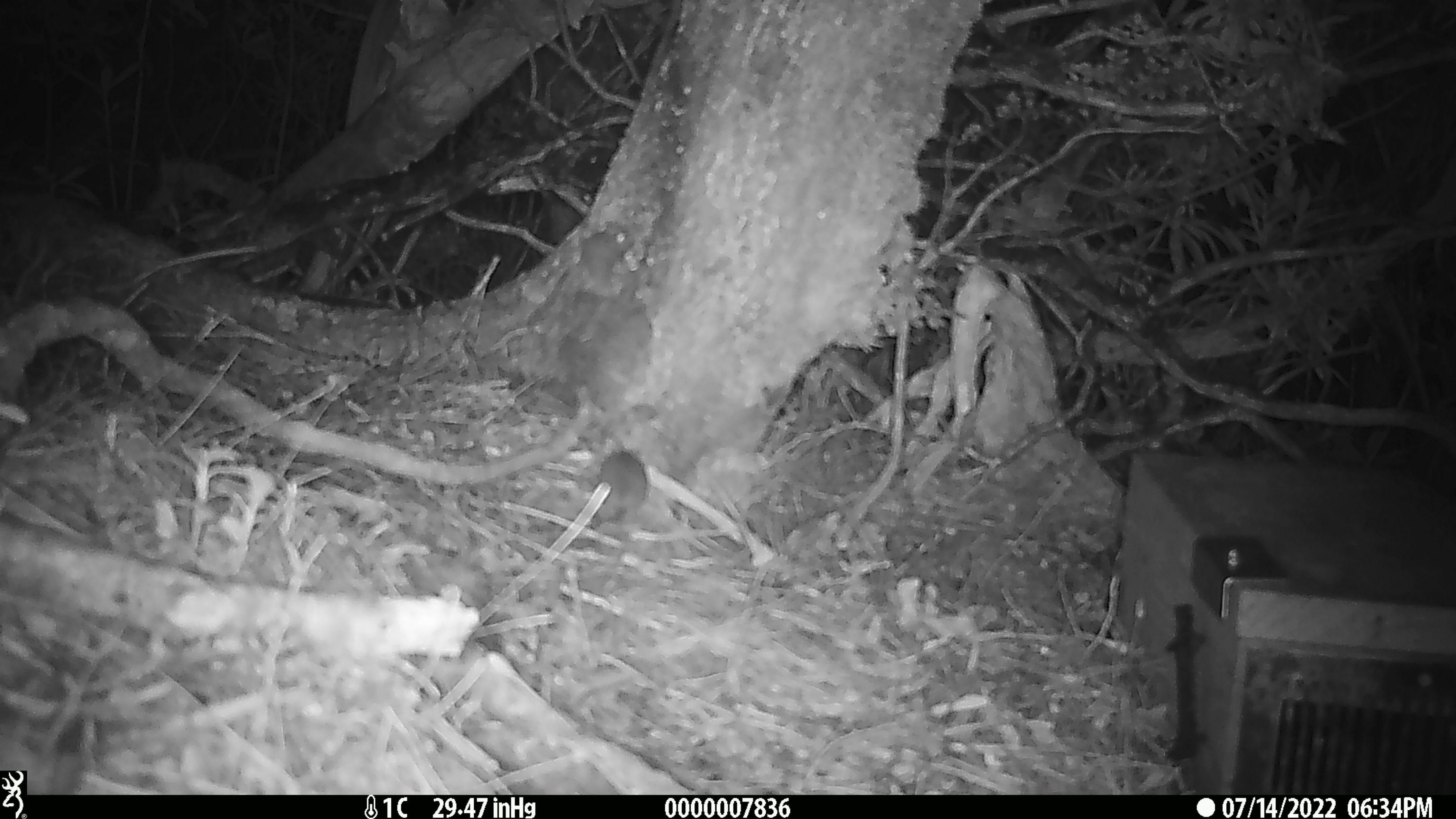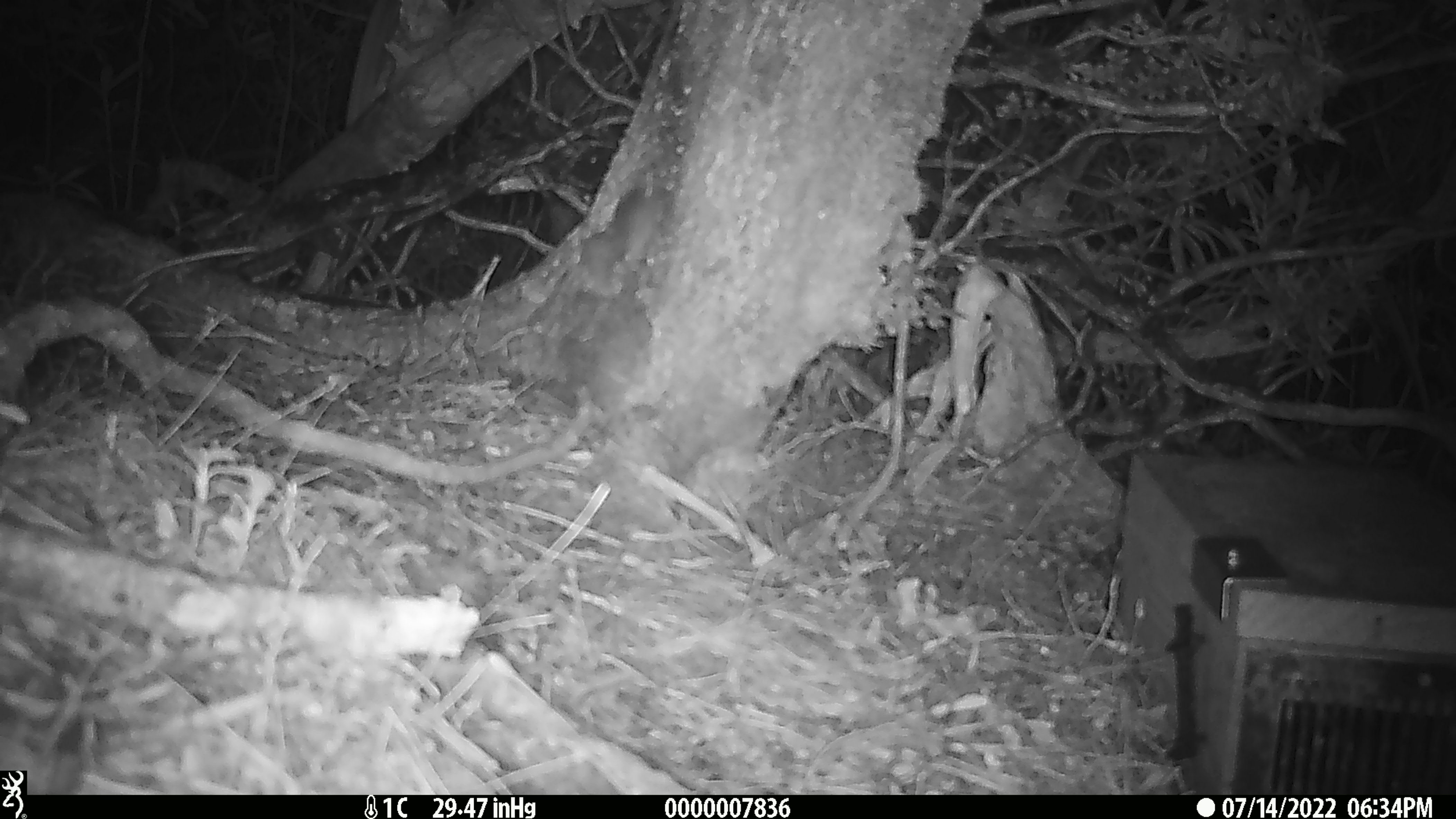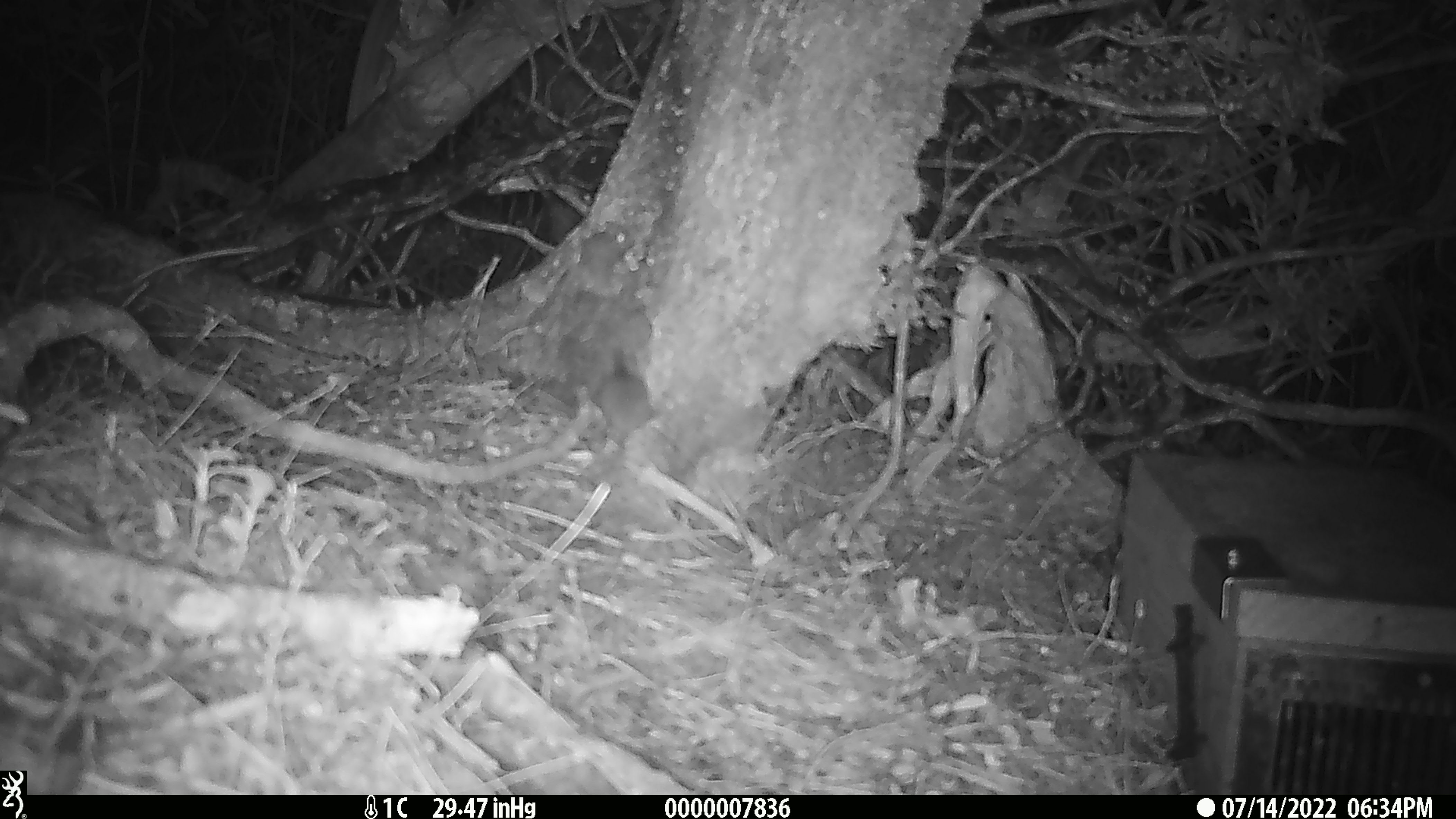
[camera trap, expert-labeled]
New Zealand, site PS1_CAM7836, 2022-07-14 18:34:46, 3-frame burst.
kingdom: Animalia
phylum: Chordata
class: Mammalia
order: Rodentia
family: Muridae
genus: Mus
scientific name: Mus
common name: mouse